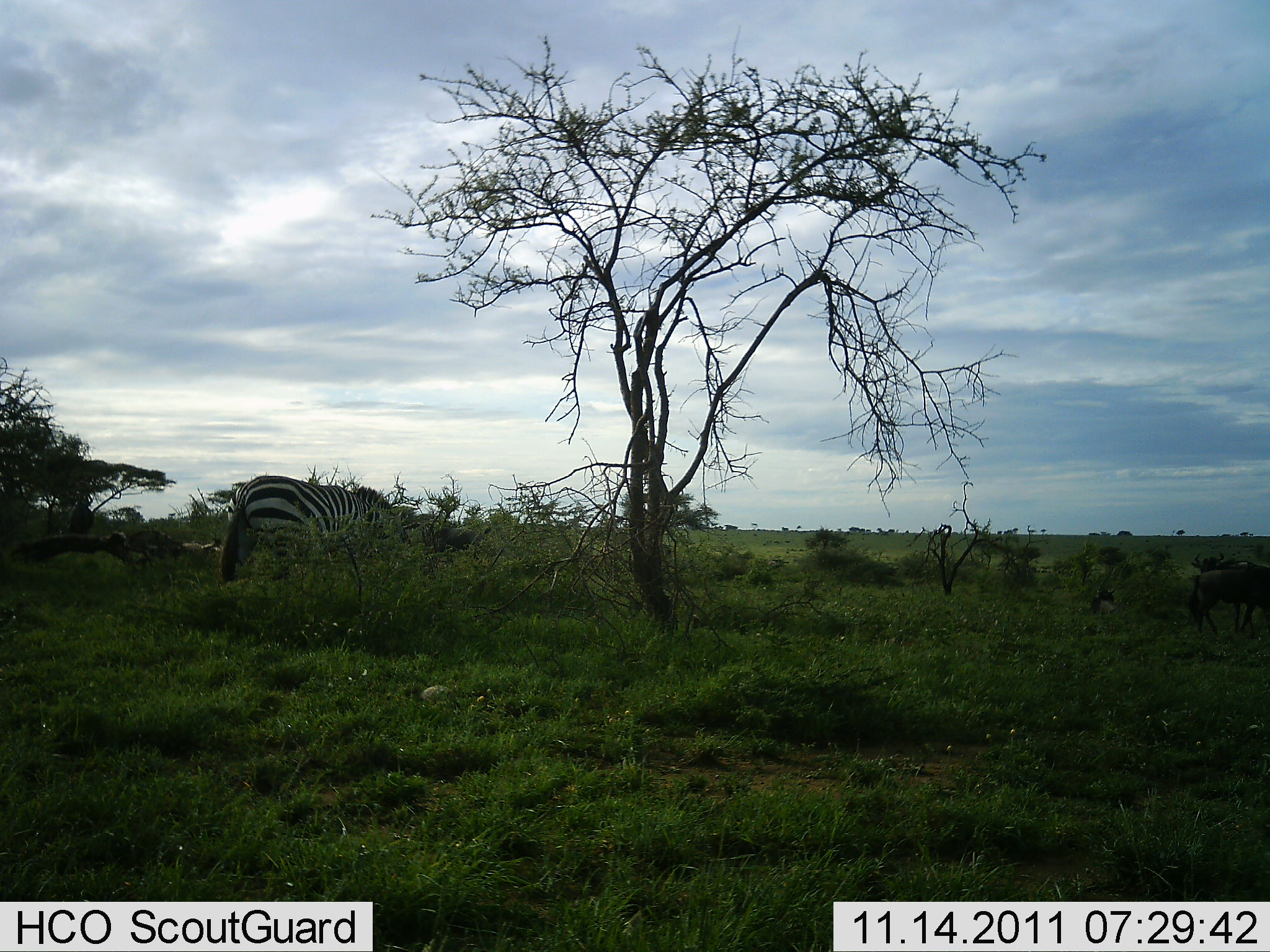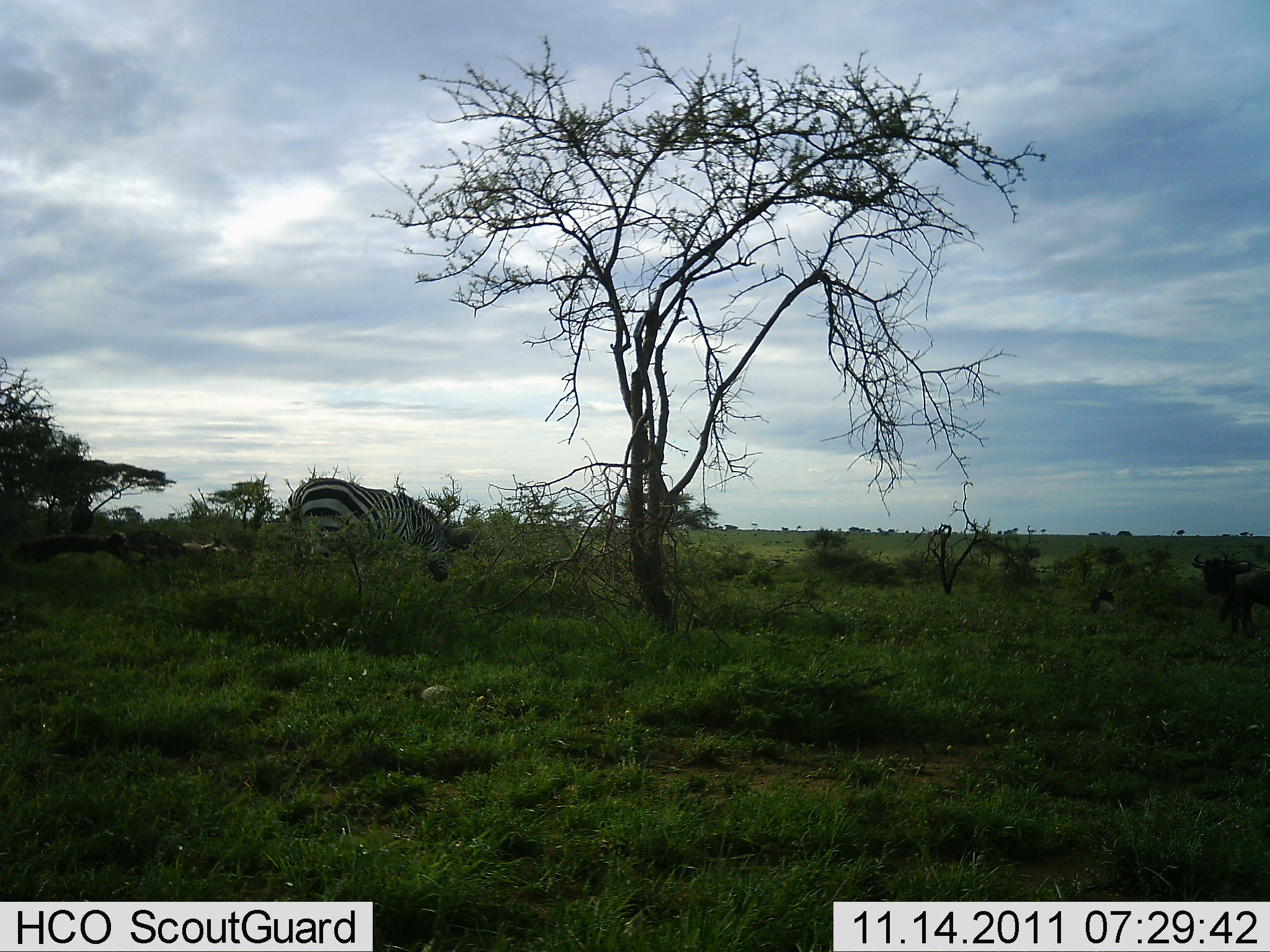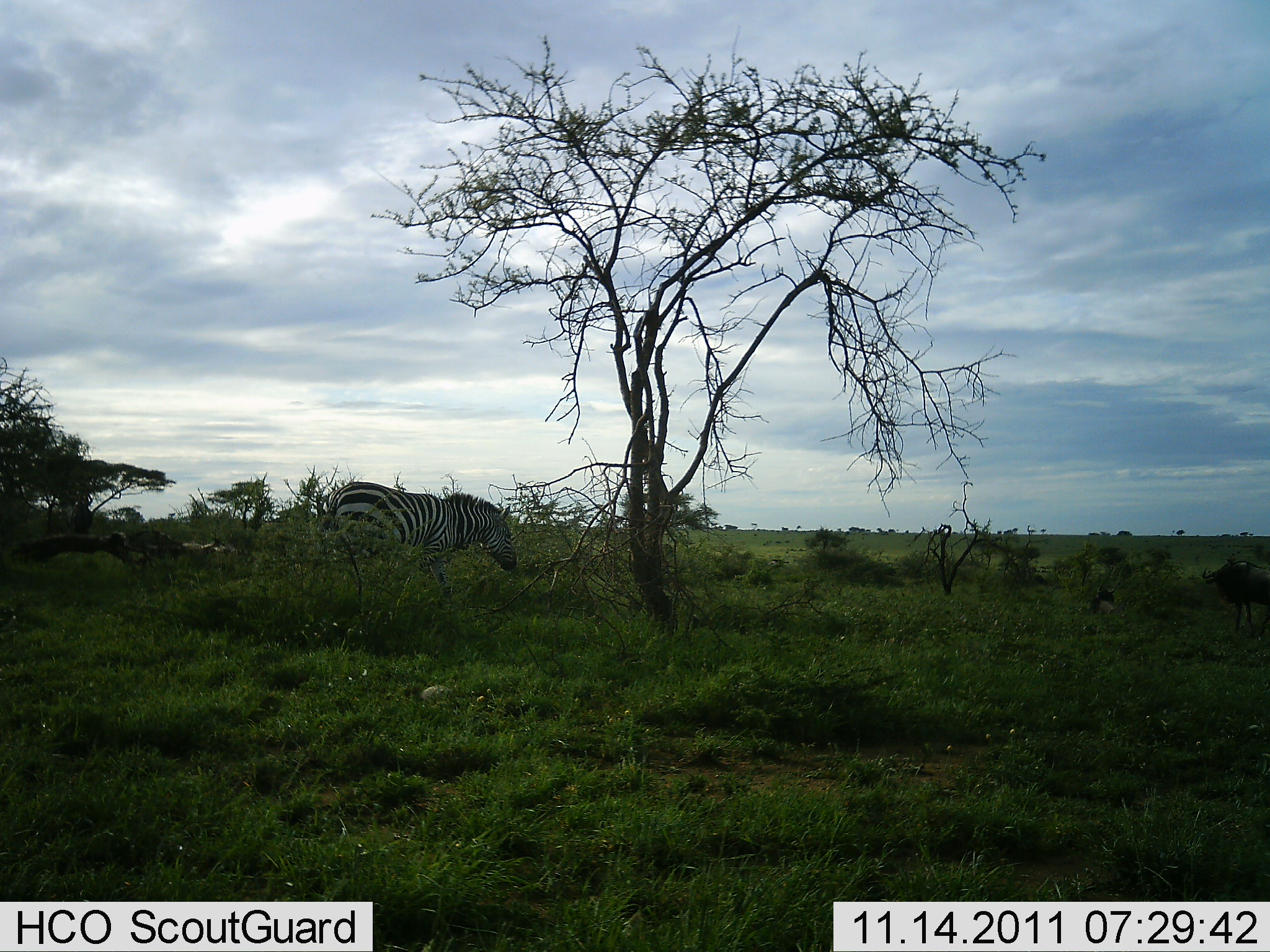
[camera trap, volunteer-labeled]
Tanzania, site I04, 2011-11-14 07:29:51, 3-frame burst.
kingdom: Animalia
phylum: Chordata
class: Mammalia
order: Artiodactyla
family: Bovidae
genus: Connochaetes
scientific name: Connochaetes taurinus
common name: blue wildebeest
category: wildebeest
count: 2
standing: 70%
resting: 0%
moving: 50%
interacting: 0%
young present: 0%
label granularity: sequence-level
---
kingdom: Animalia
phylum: Chordata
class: Mammalia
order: Perissodactyla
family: Equidae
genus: Equus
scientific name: Equus quagga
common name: plains zebra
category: zebra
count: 1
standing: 19%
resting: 0%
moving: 62%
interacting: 0%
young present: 0%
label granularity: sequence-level